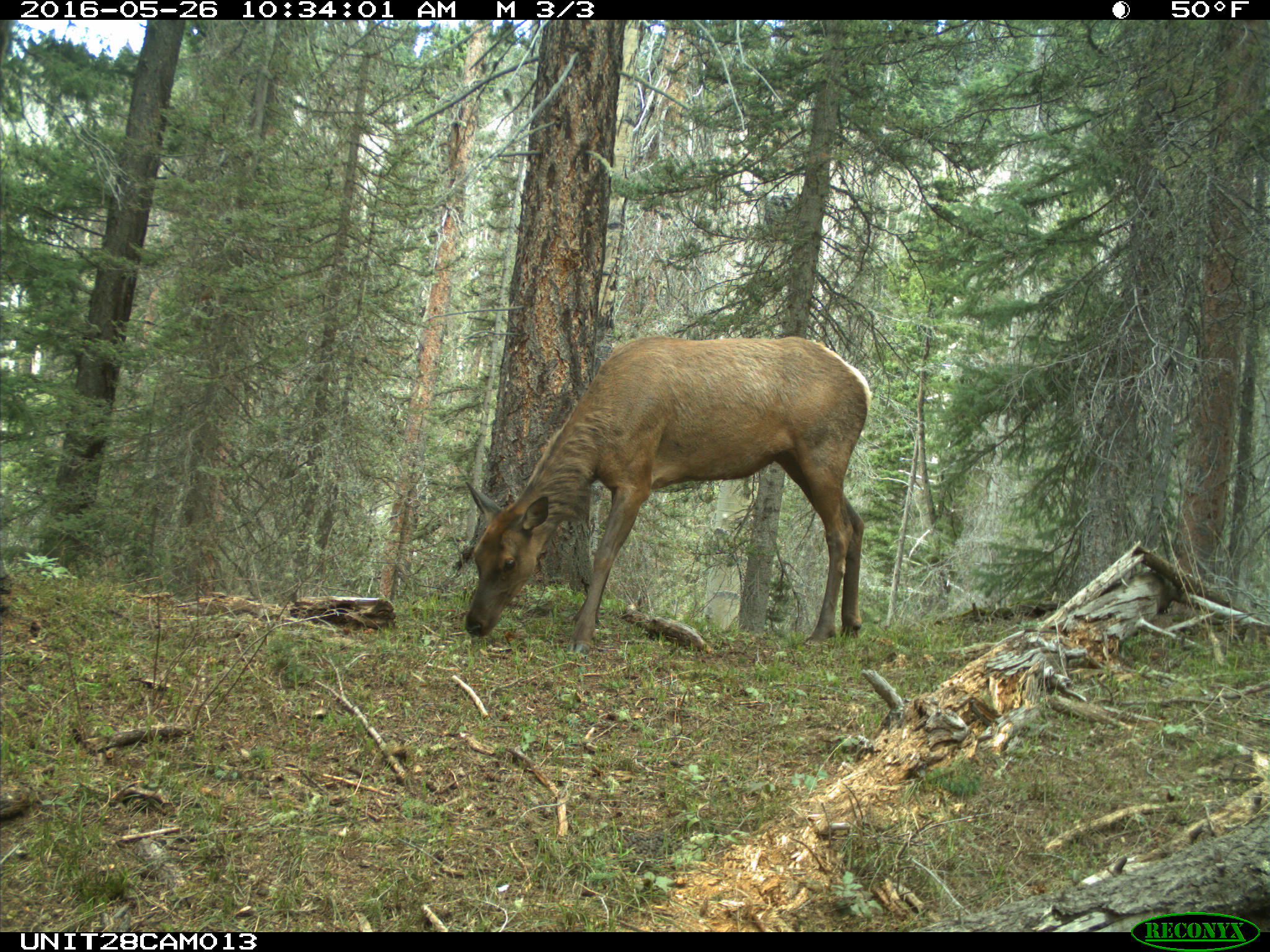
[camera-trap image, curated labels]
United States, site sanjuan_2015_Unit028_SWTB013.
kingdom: Animalia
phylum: Chordata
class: Mammalia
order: Artiodactyla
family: Cervidae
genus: Cervus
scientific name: Cervus elaphus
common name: red deer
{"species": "Cervus elaphus (red deer)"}